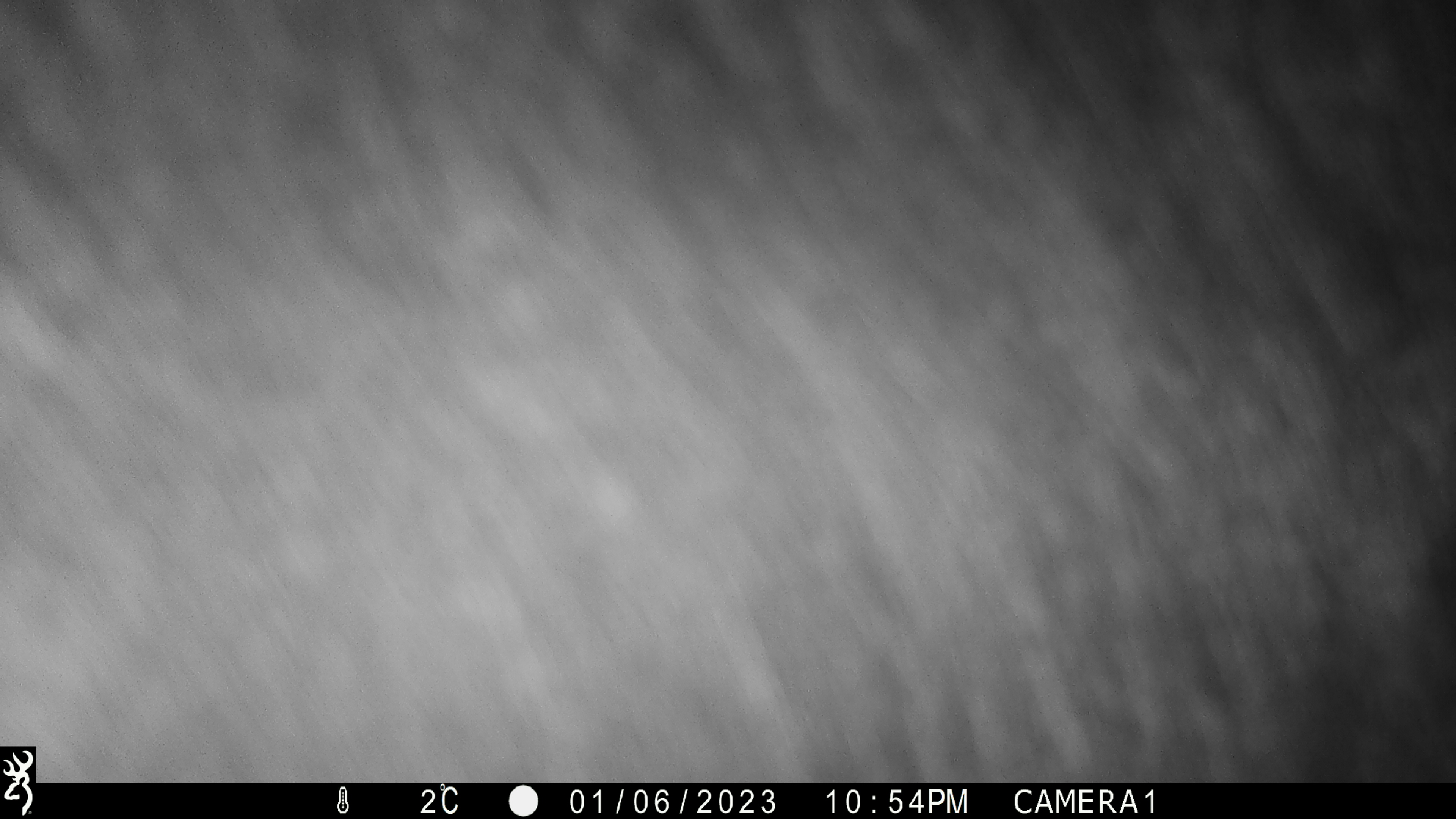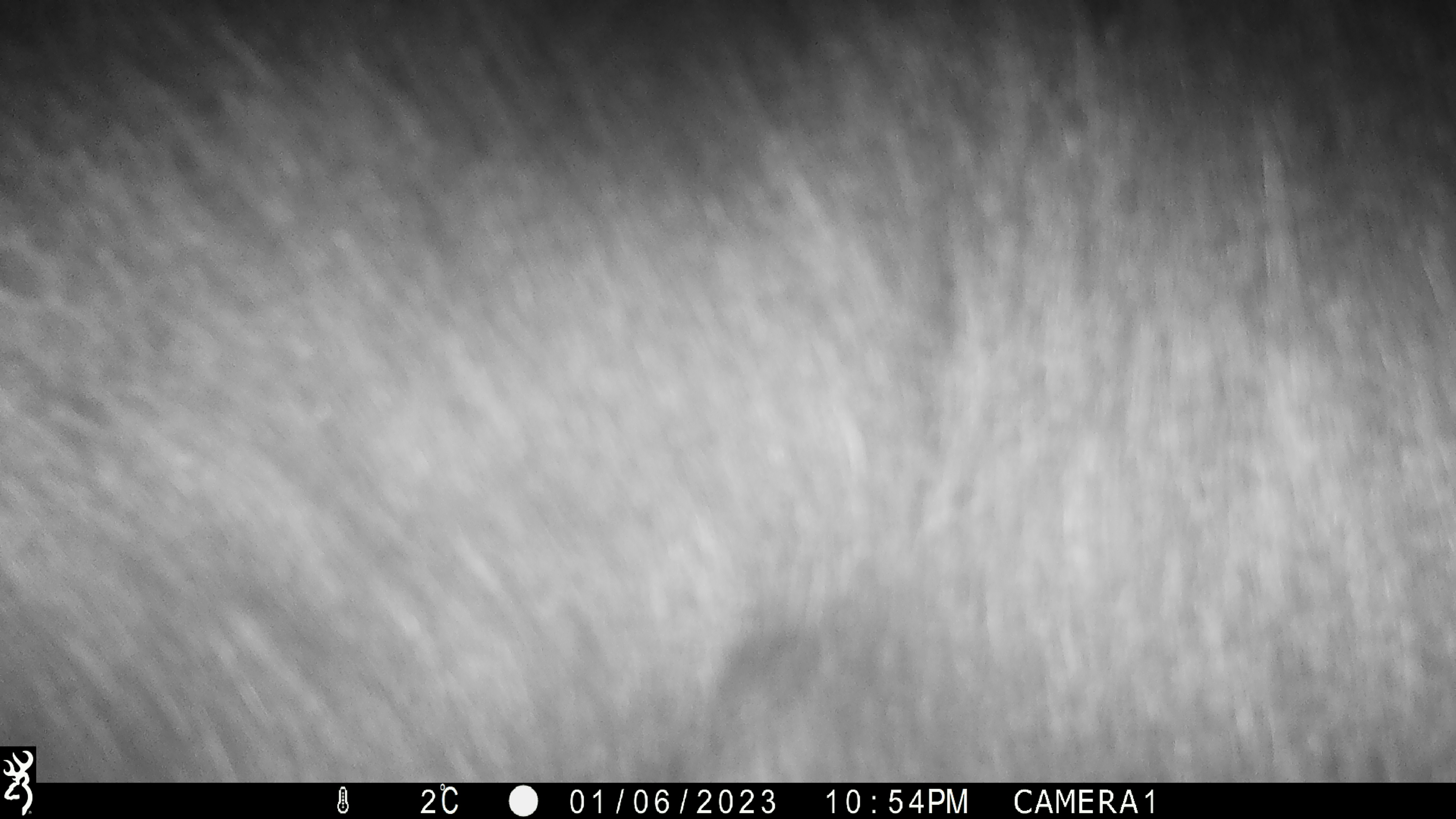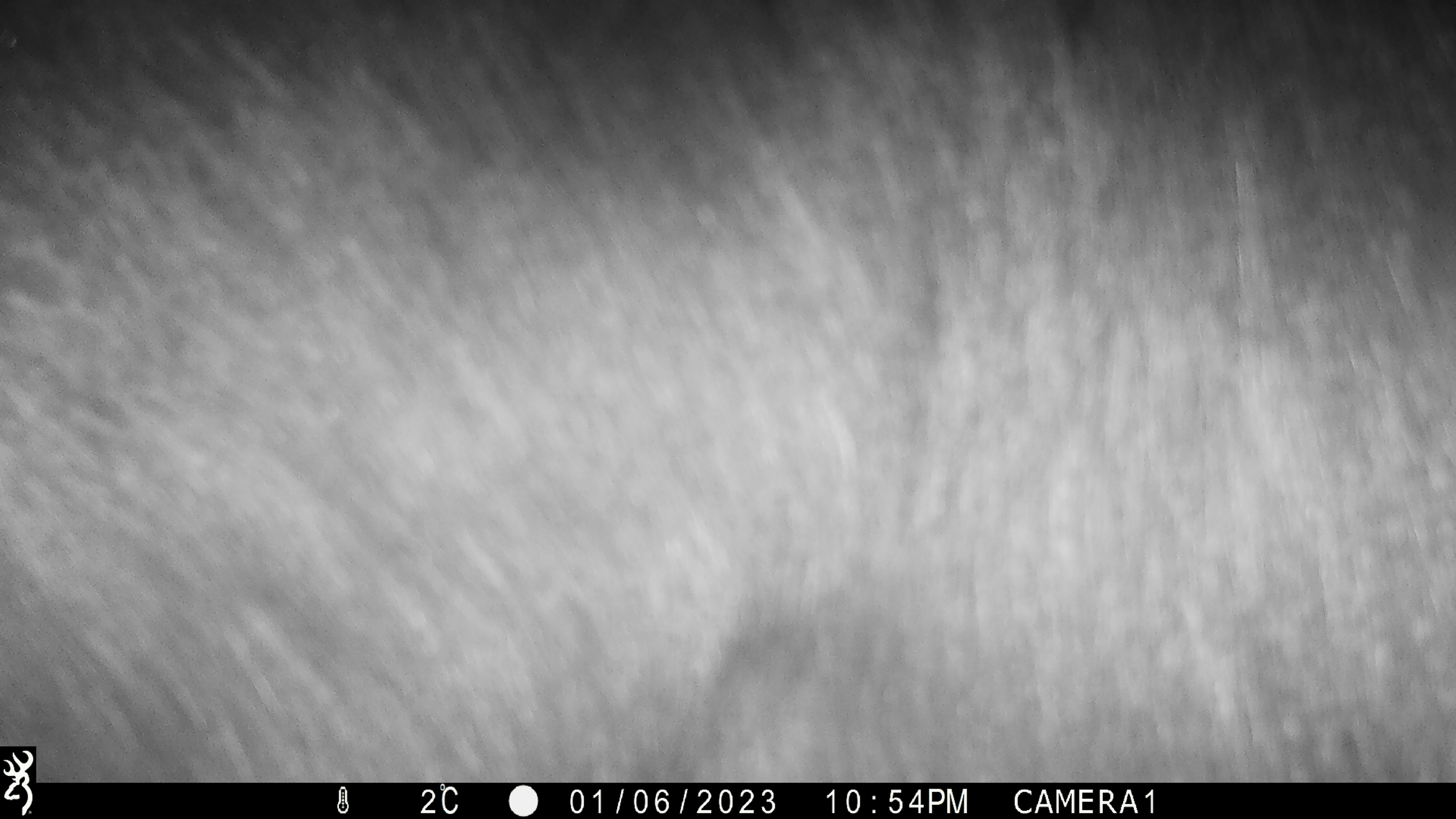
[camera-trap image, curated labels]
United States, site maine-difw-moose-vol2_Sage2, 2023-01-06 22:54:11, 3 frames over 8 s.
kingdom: Animalia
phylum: Chordata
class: Mammalia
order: Artiodactyla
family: Cervidae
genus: Alces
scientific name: Alces alces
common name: moose